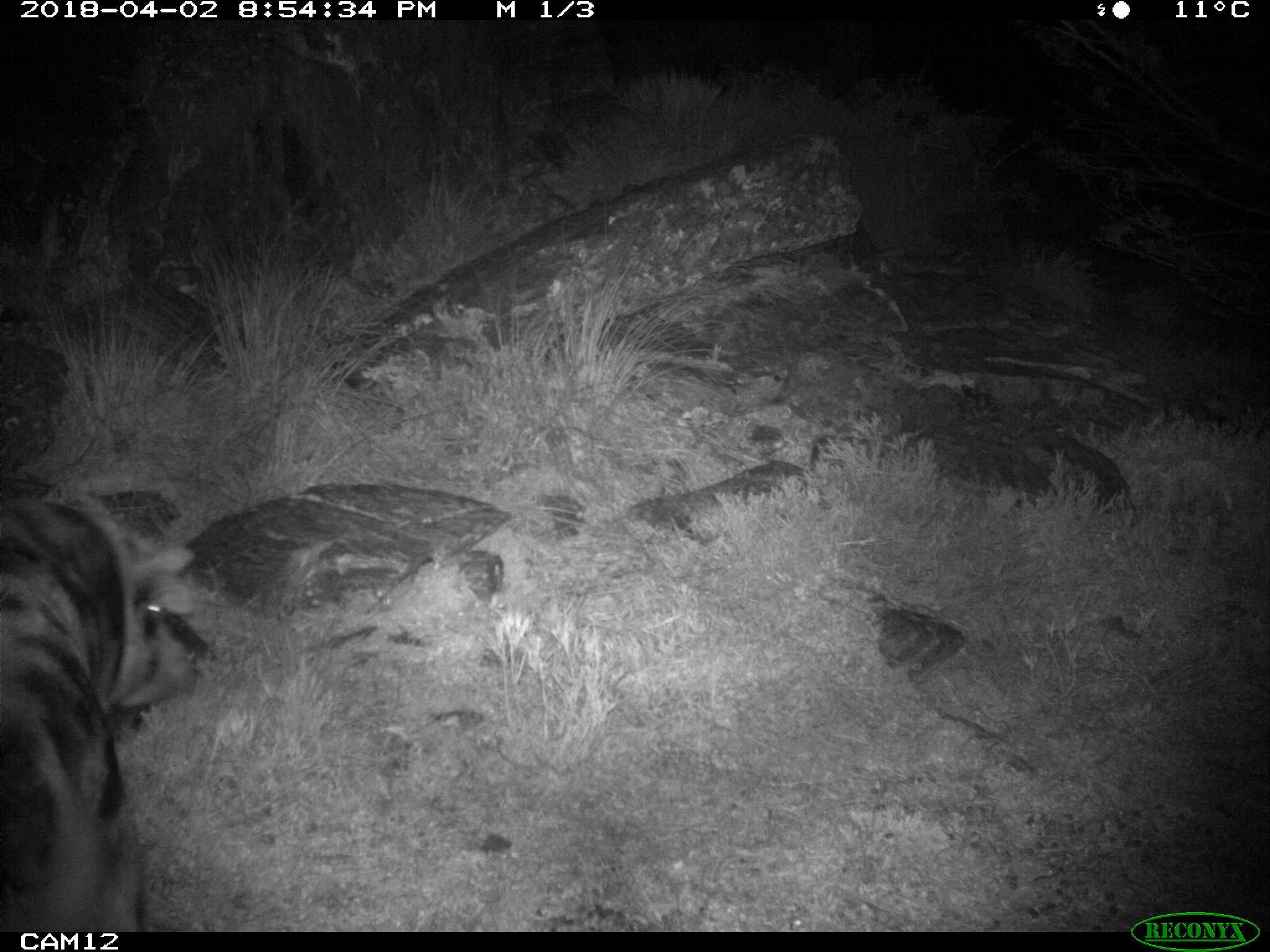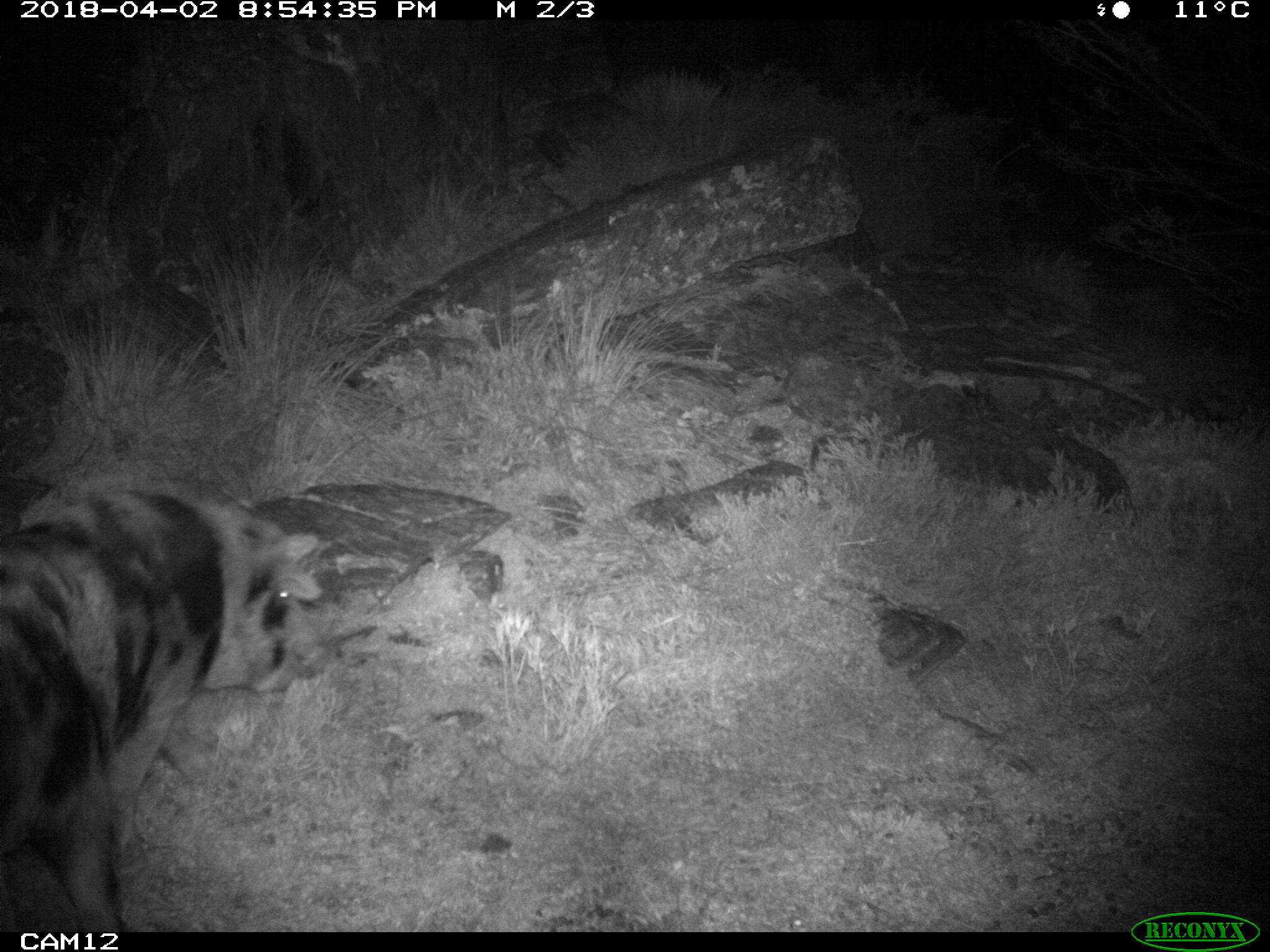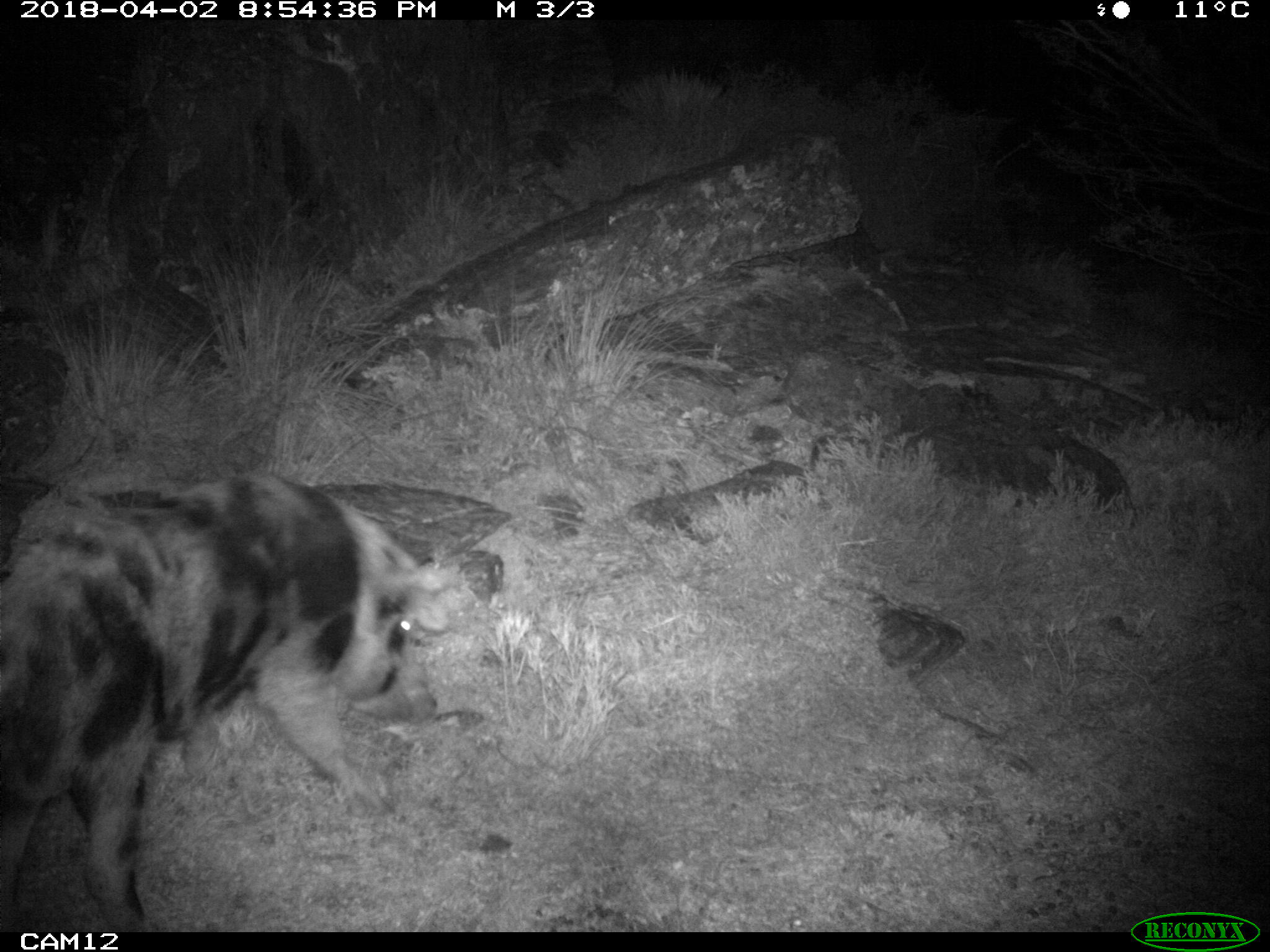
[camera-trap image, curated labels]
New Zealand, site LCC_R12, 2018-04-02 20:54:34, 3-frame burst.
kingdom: Animalia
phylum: Chordata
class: Mammalia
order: Artiodactyla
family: Suidae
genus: Sus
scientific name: Sus scrofa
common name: pig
Pig (Sus scrofa).